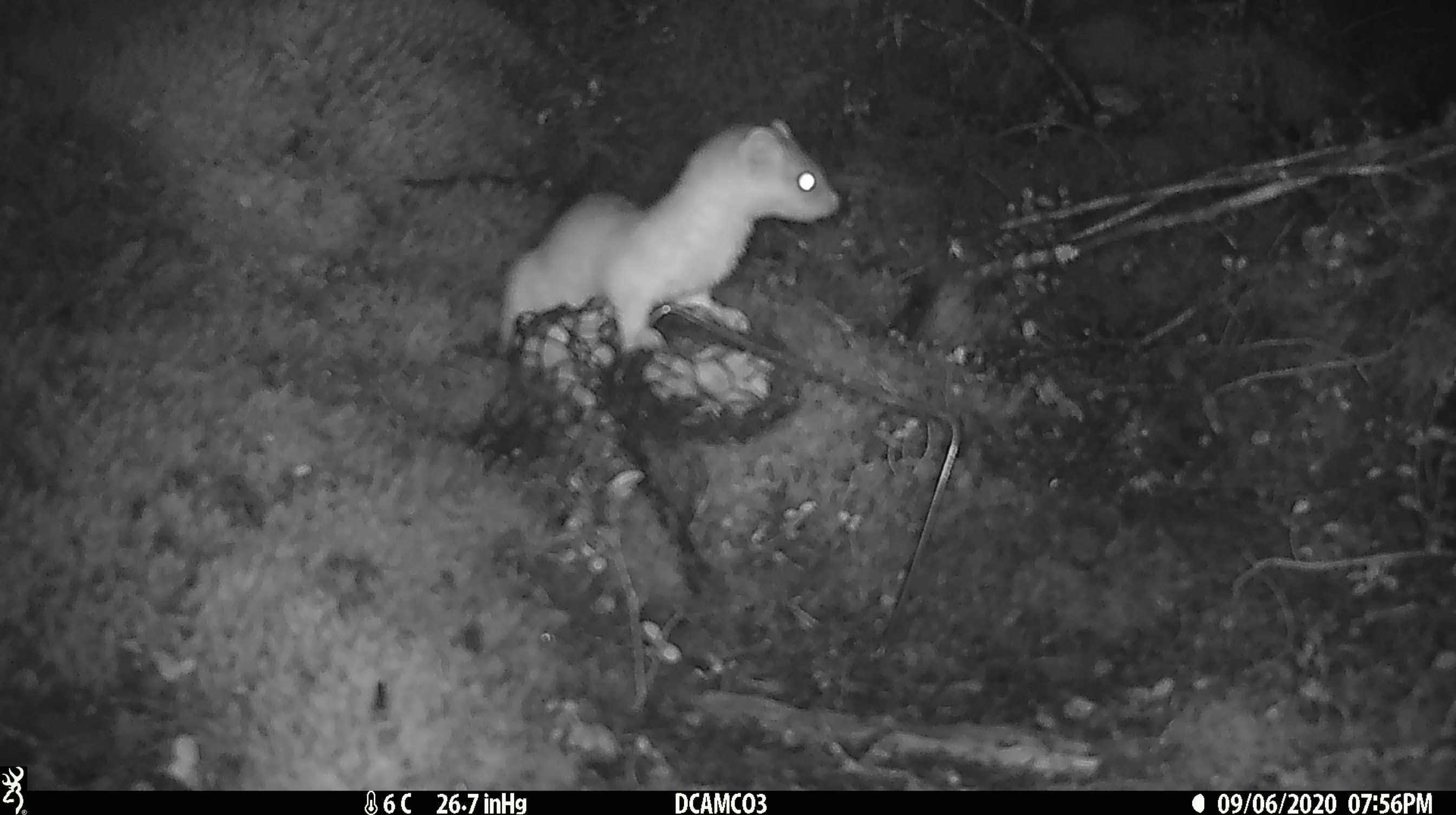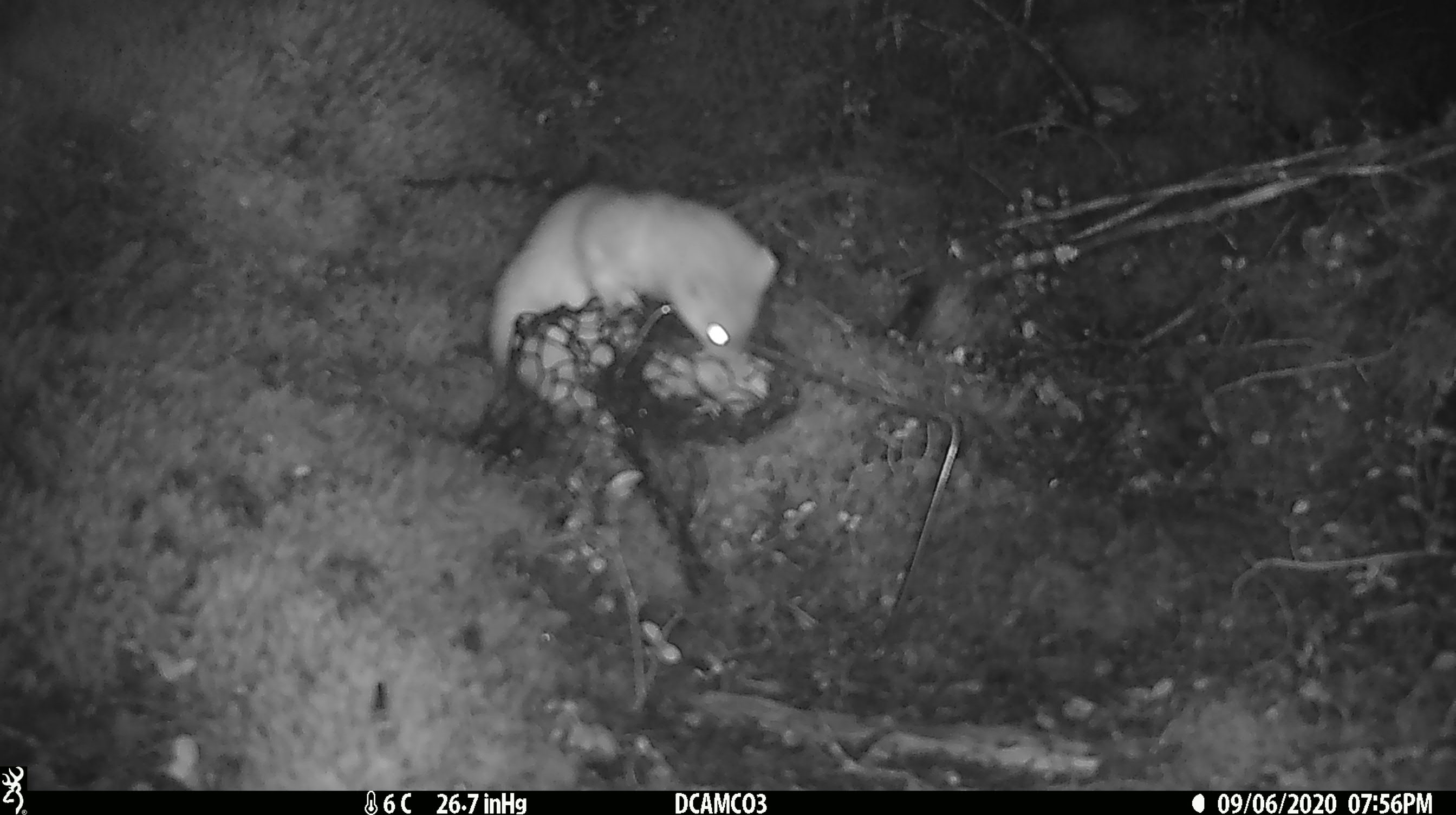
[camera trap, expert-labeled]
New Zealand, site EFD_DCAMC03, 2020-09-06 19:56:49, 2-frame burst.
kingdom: Animalia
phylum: Chordata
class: Mammalia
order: Carnivora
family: Mustelidae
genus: Mustela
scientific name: Mustela erminea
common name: stoat